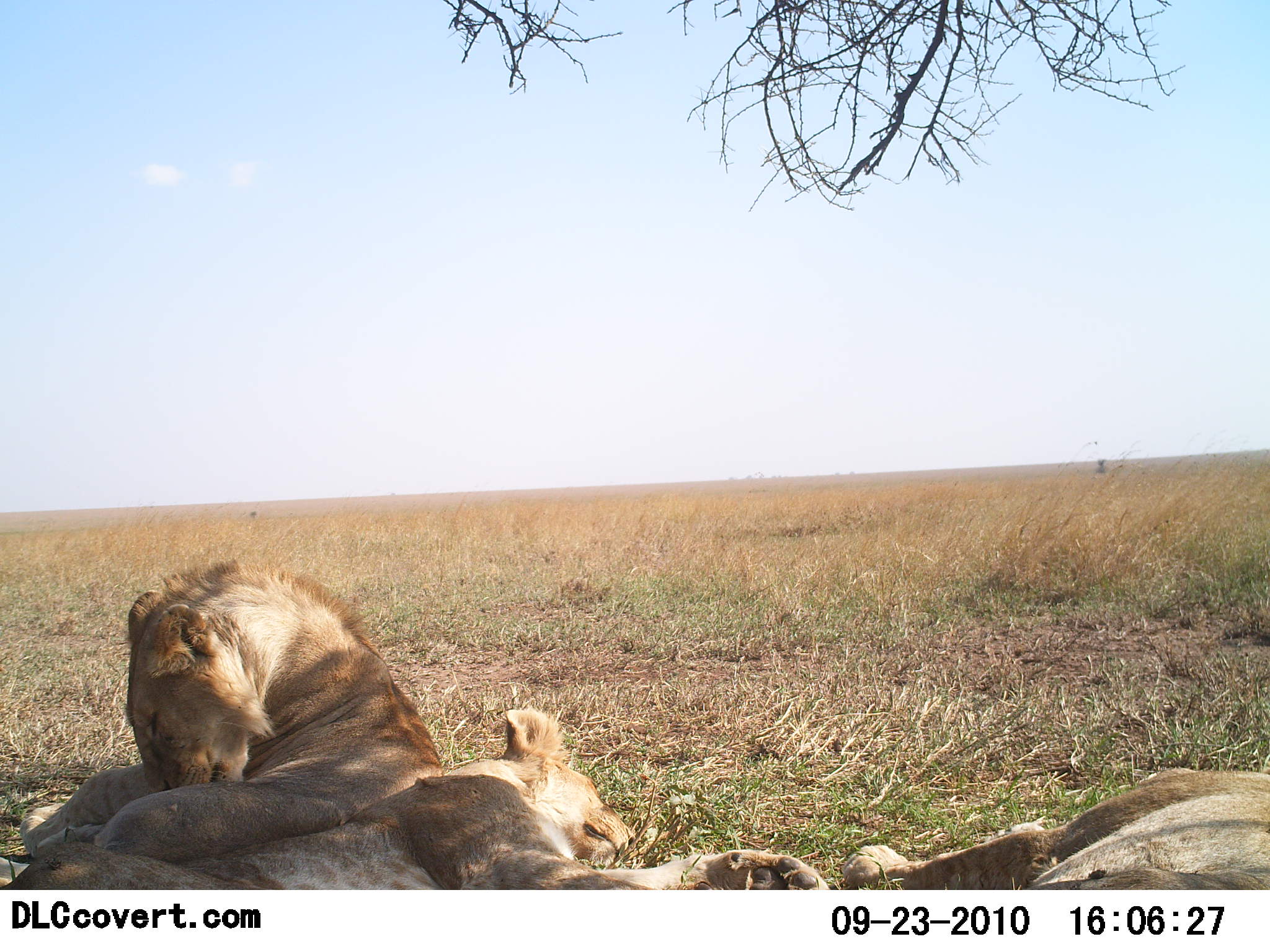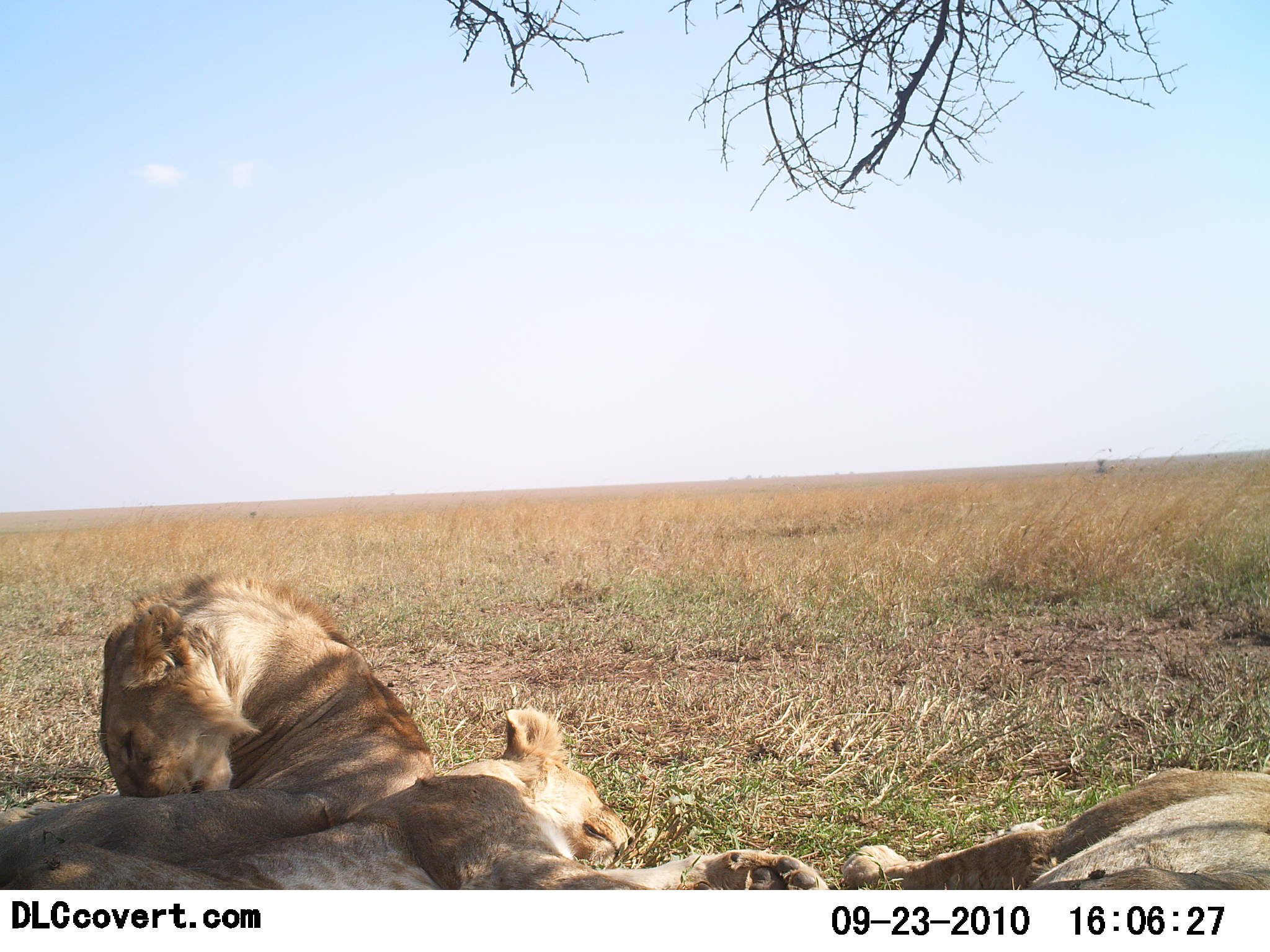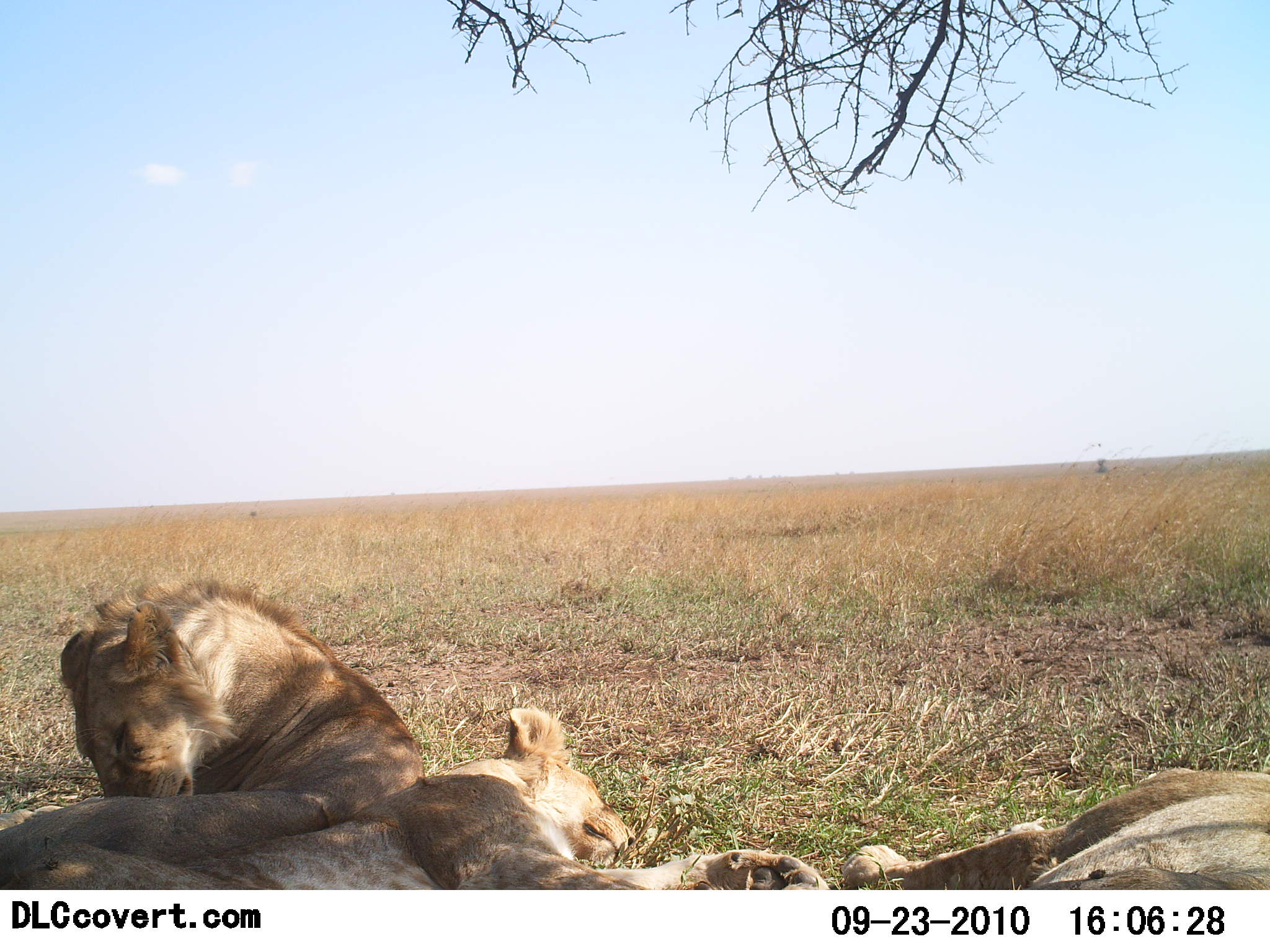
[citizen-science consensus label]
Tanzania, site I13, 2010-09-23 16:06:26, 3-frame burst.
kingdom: Animalia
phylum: Chordata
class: Mammalia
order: Carnivora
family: Felidae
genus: Panthera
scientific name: Panthera leo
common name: lion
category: lionfemale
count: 3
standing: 0%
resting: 100%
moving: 4%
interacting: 0%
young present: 17%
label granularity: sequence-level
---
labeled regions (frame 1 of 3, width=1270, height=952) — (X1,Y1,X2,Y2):
animal: (0,708,831,890); (0,559,448,888); (841,765,1270,889)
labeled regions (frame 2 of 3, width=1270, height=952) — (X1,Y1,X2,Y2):
animal: (0,709,827,891); (0,570,449,869); (841,765,1270,889)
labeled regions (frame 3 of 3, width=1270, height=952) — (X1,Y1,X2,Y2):
animal: (0,709,827,891); (0,576,424,830); (841,765,1270,889)